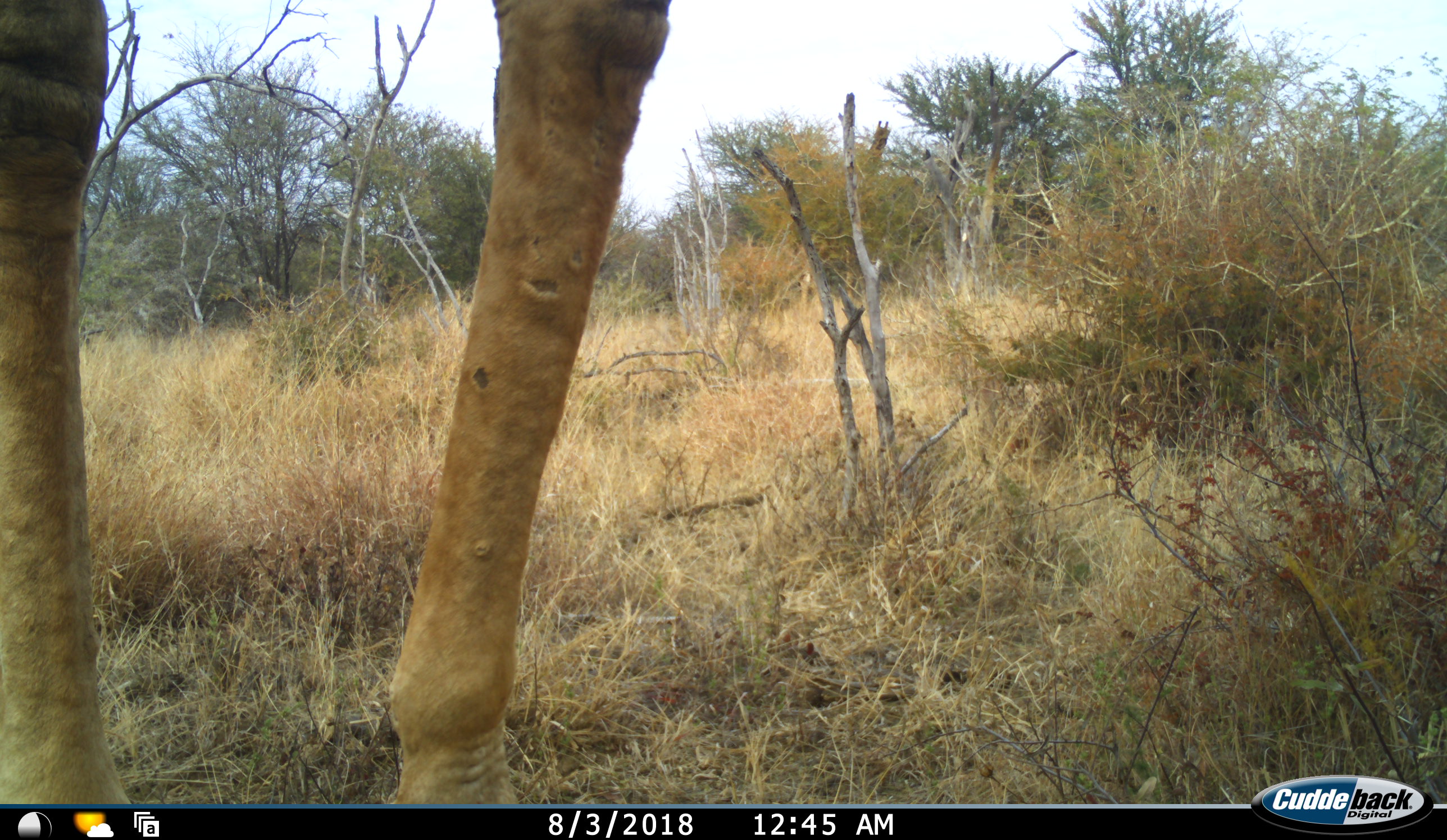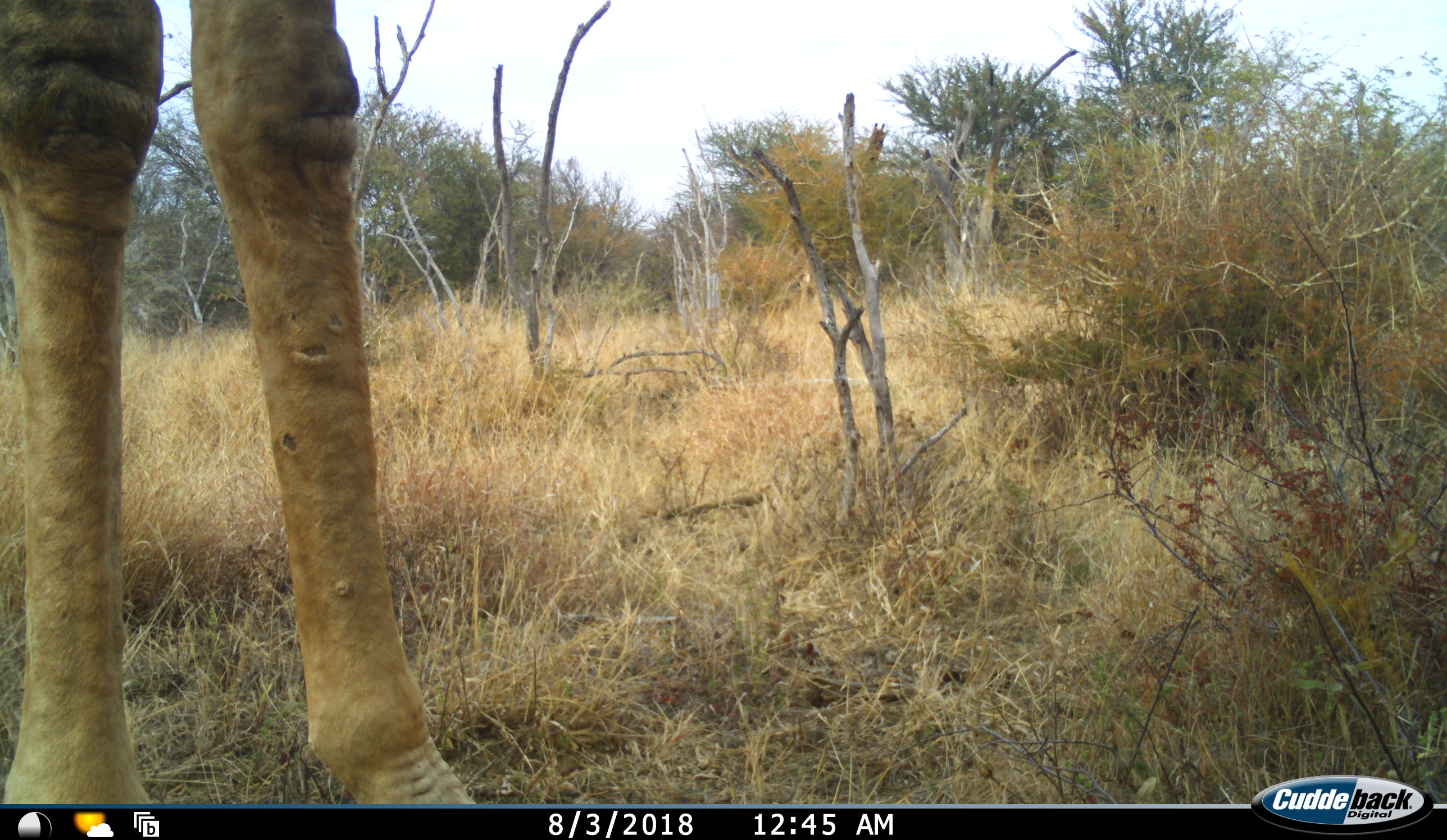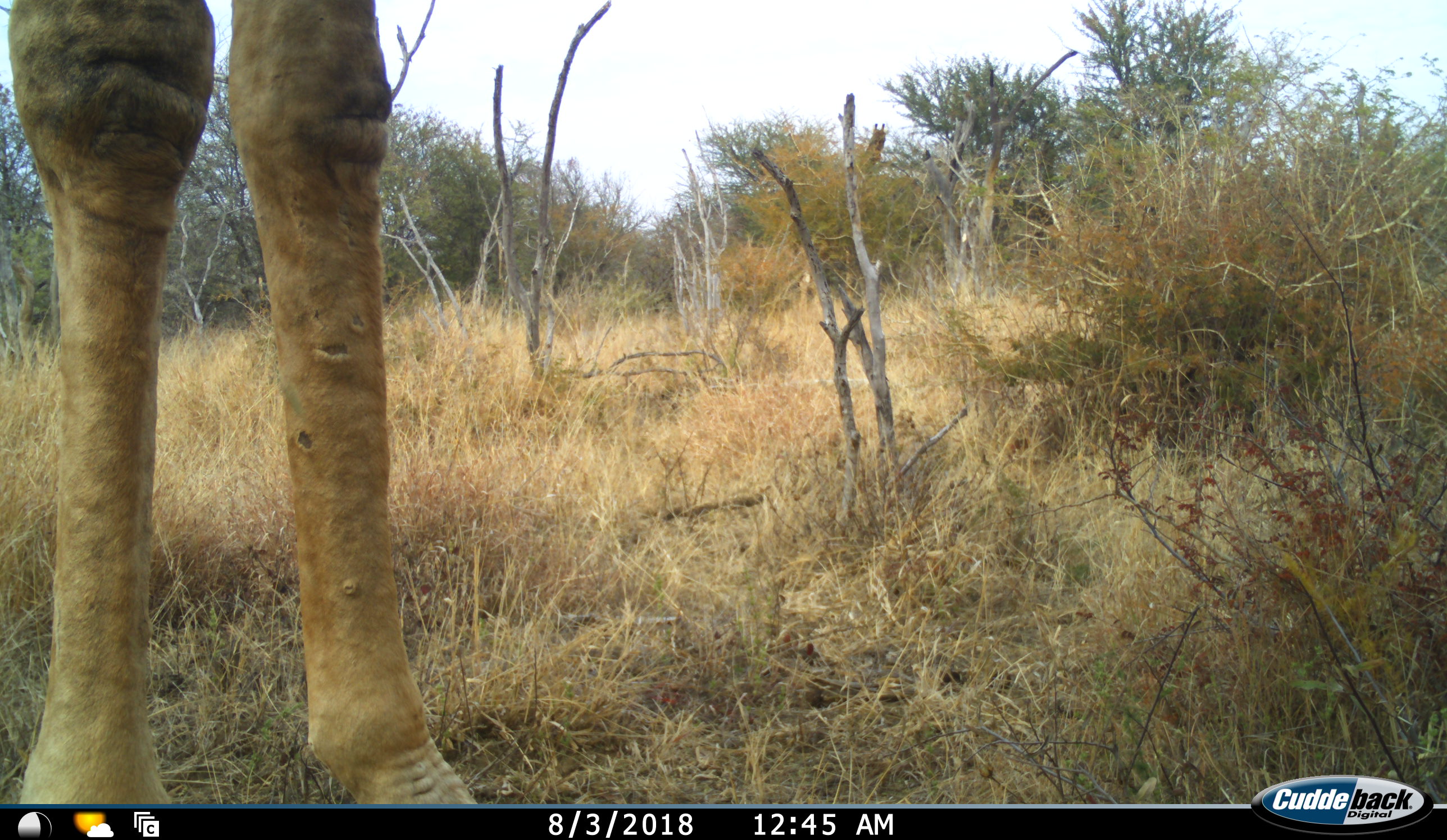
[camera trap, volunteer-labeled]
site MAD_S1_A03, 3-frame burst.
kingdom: Animalia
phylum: Chordata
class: Mammalia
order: Artiodactyla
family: Giraffidae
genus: Giraffa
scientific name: Giraffa camelopardalis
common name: giraffe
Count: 1.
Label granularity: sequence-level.